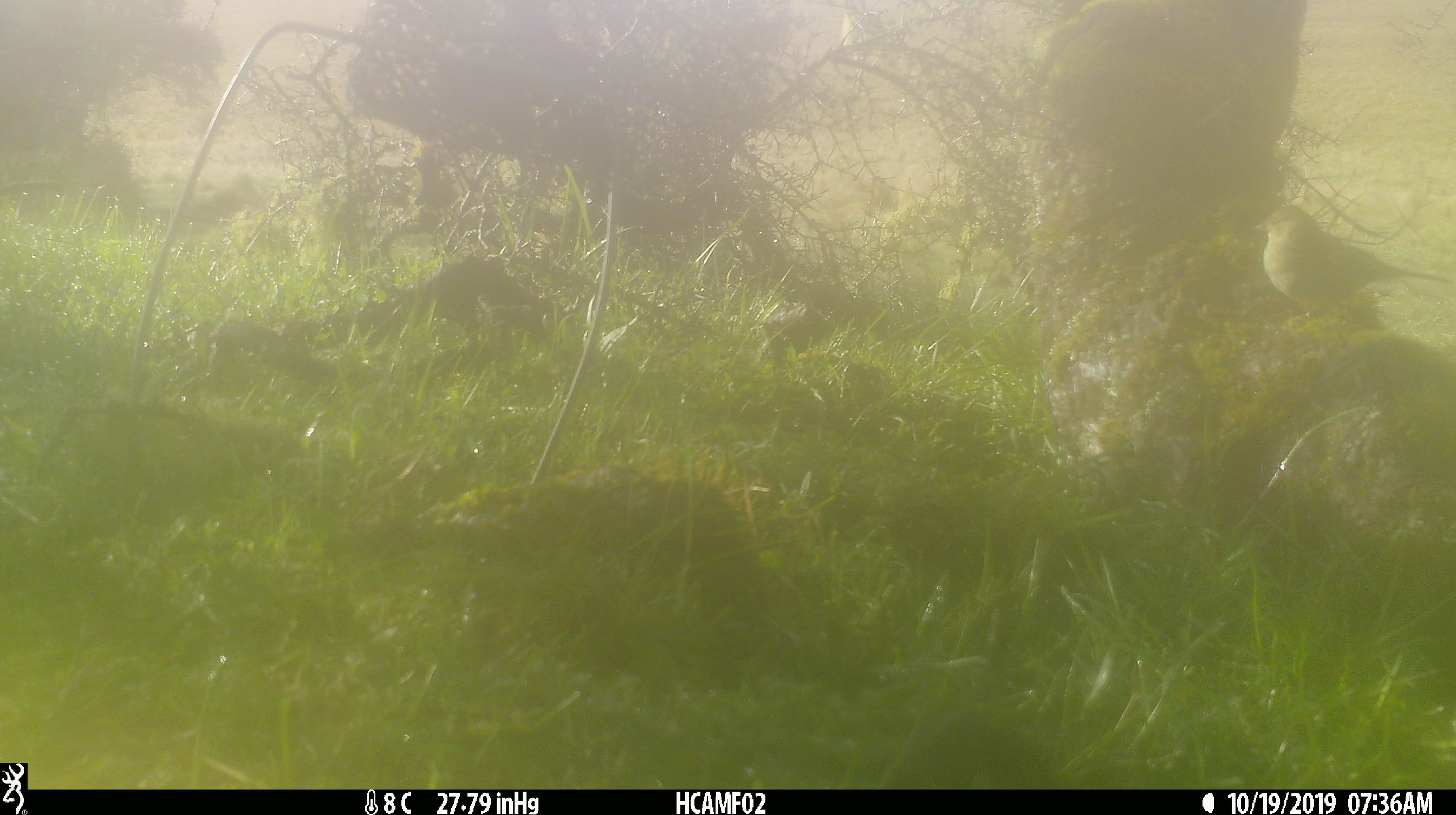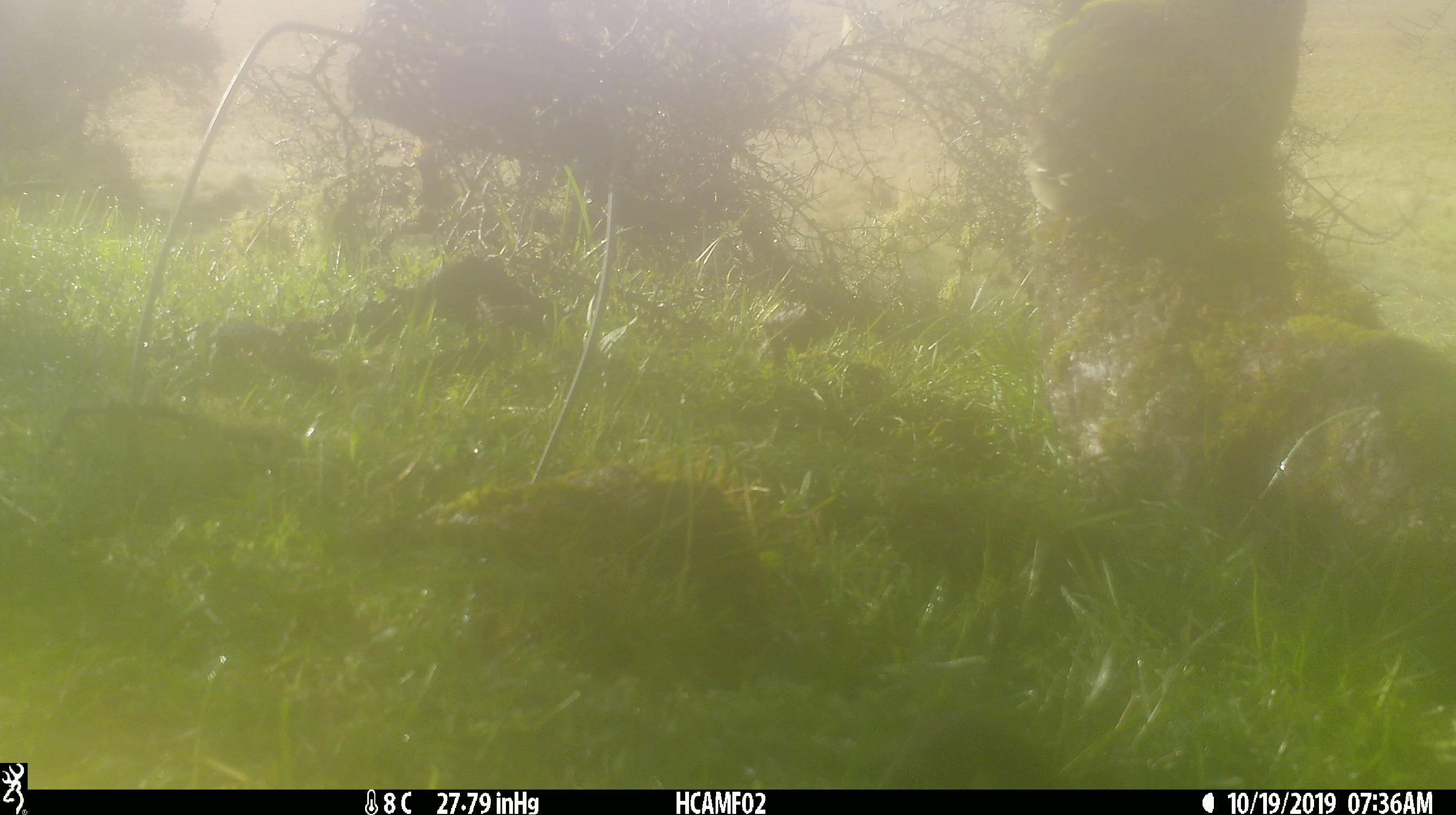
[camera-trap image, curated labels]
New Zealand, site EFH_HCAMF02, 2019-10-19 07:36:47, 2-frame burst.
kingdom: Animalia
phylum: Chordata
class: Aves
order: Passeriformes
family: Fringillidae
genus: Fringilla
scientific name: Fringilla coelebs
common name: common chaffinch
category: chaffinch